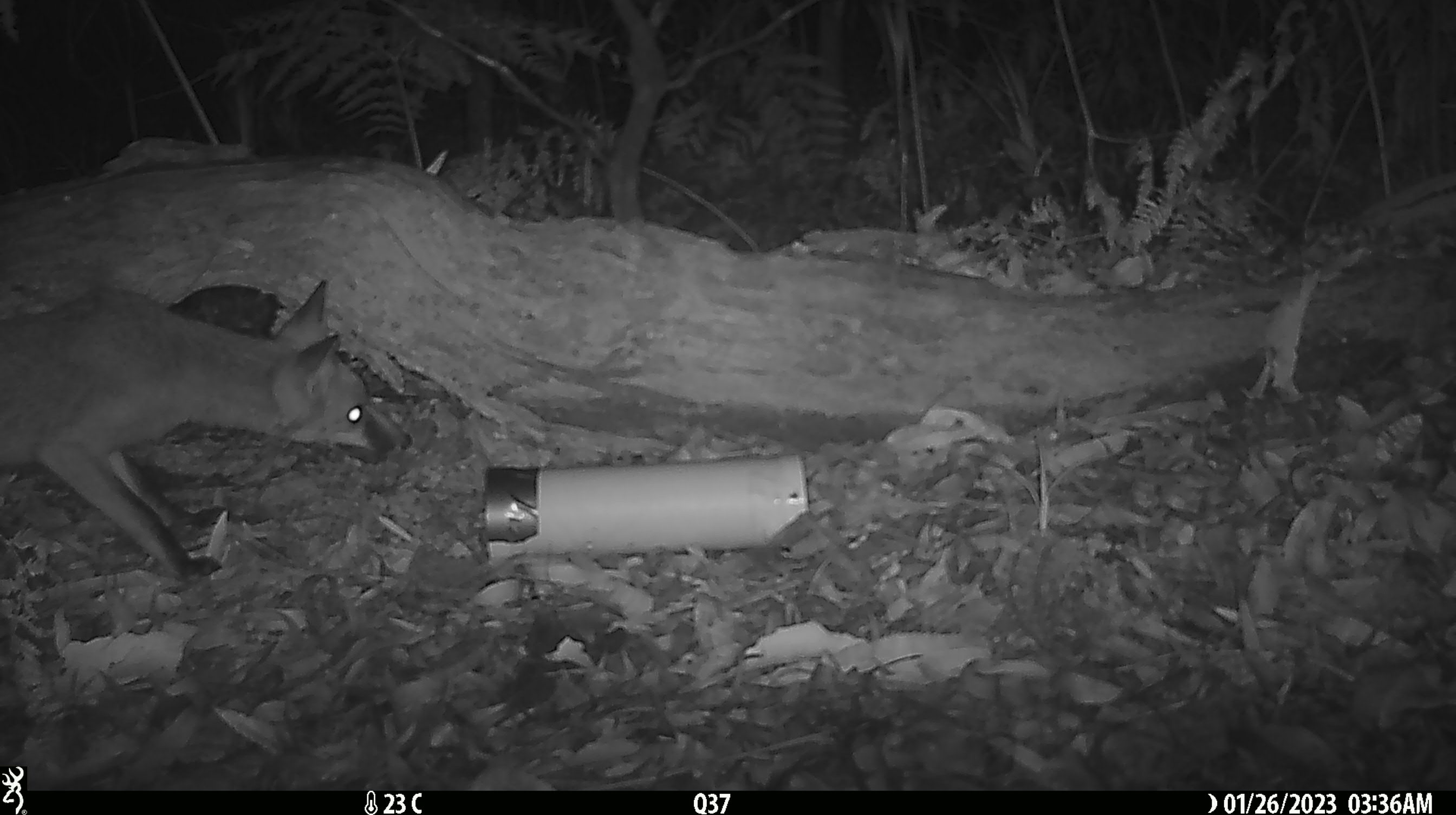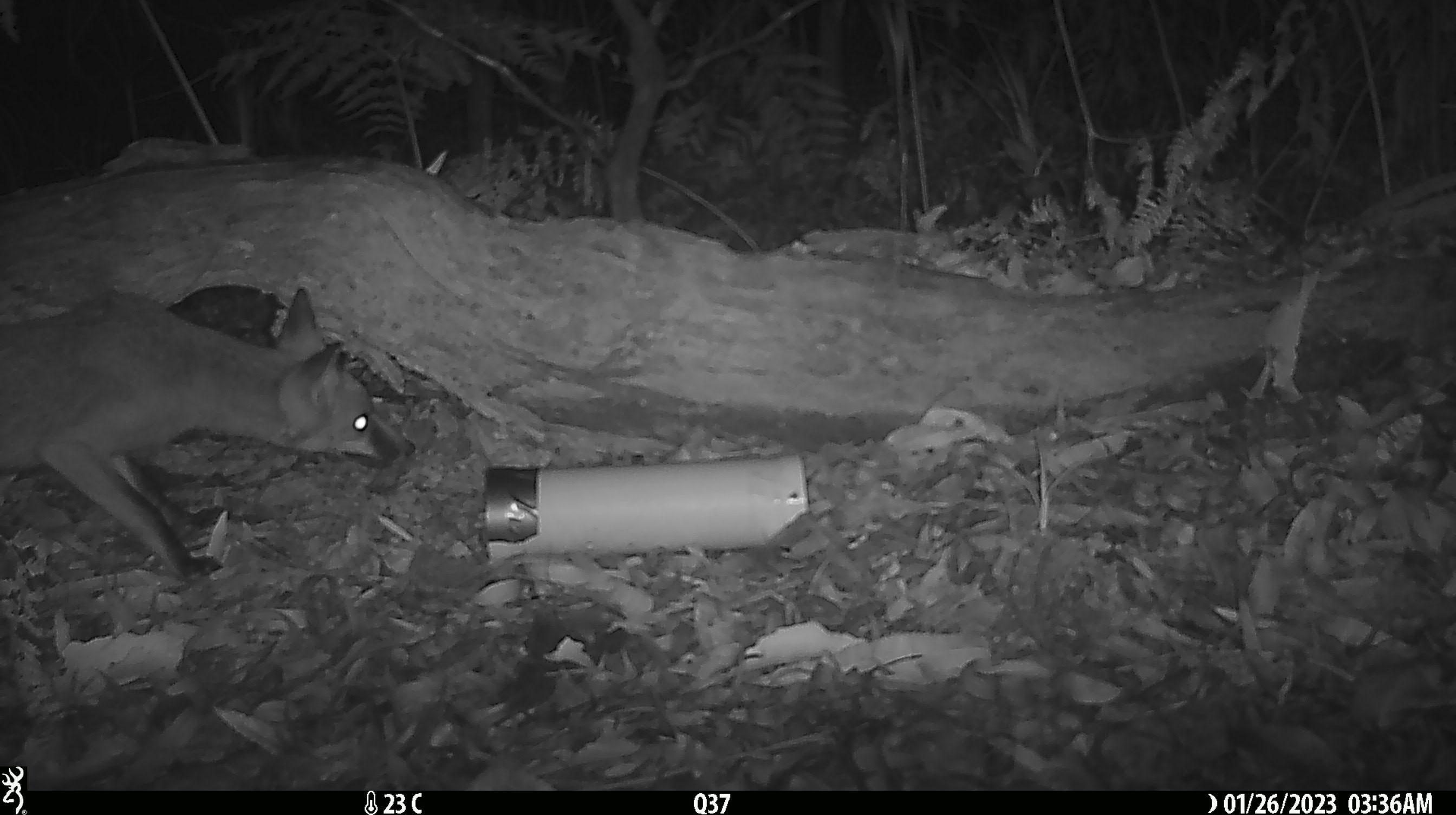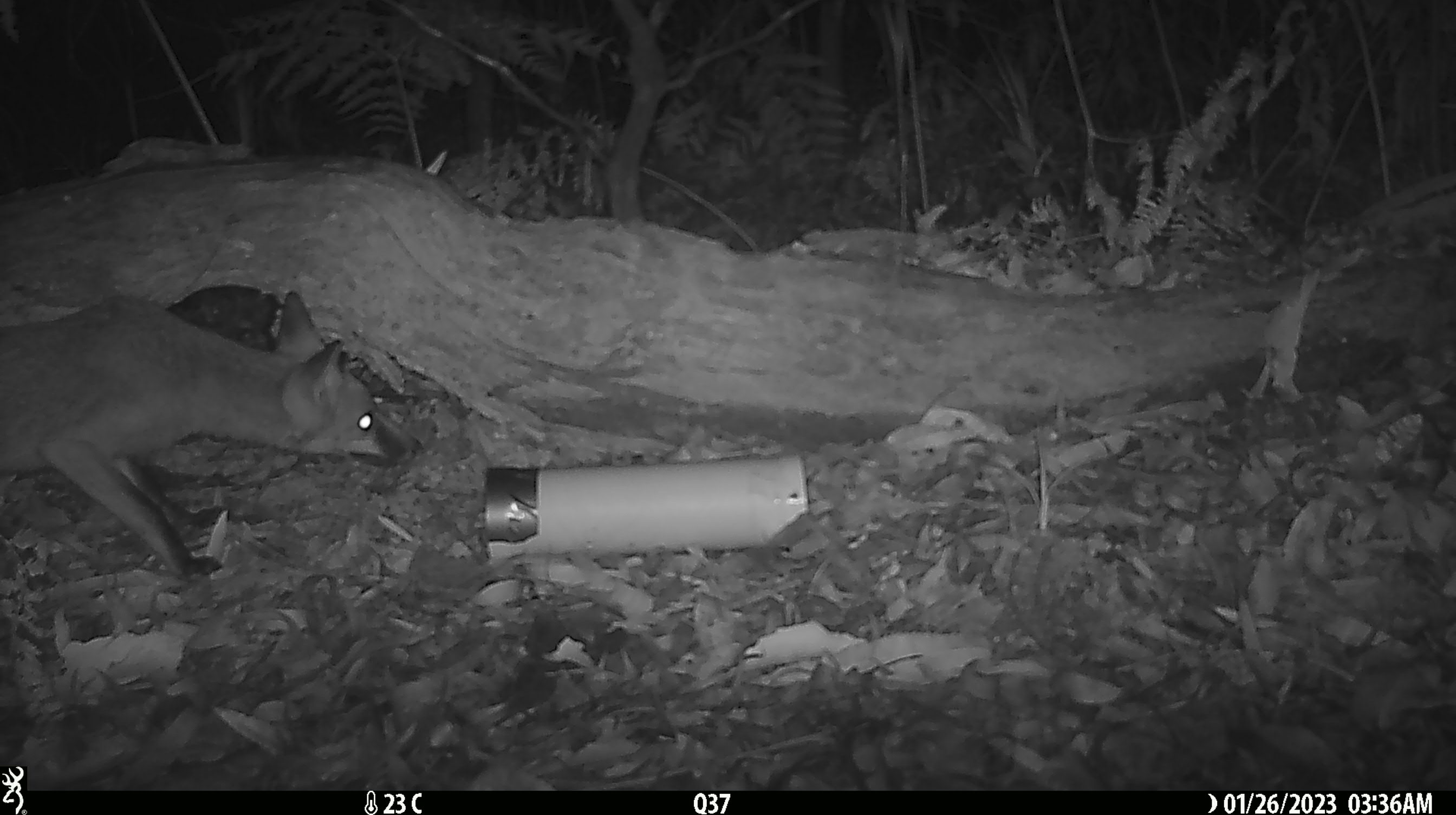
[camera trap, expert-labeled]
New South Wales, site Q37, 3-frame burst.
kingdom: Animalia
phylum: Chordata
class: Mammalia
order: Carnivora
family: Canidae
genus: Vulpes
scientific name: Vulpes vulpes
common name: red fox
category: fox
Fox (red fox) (Vulpes vulpes).